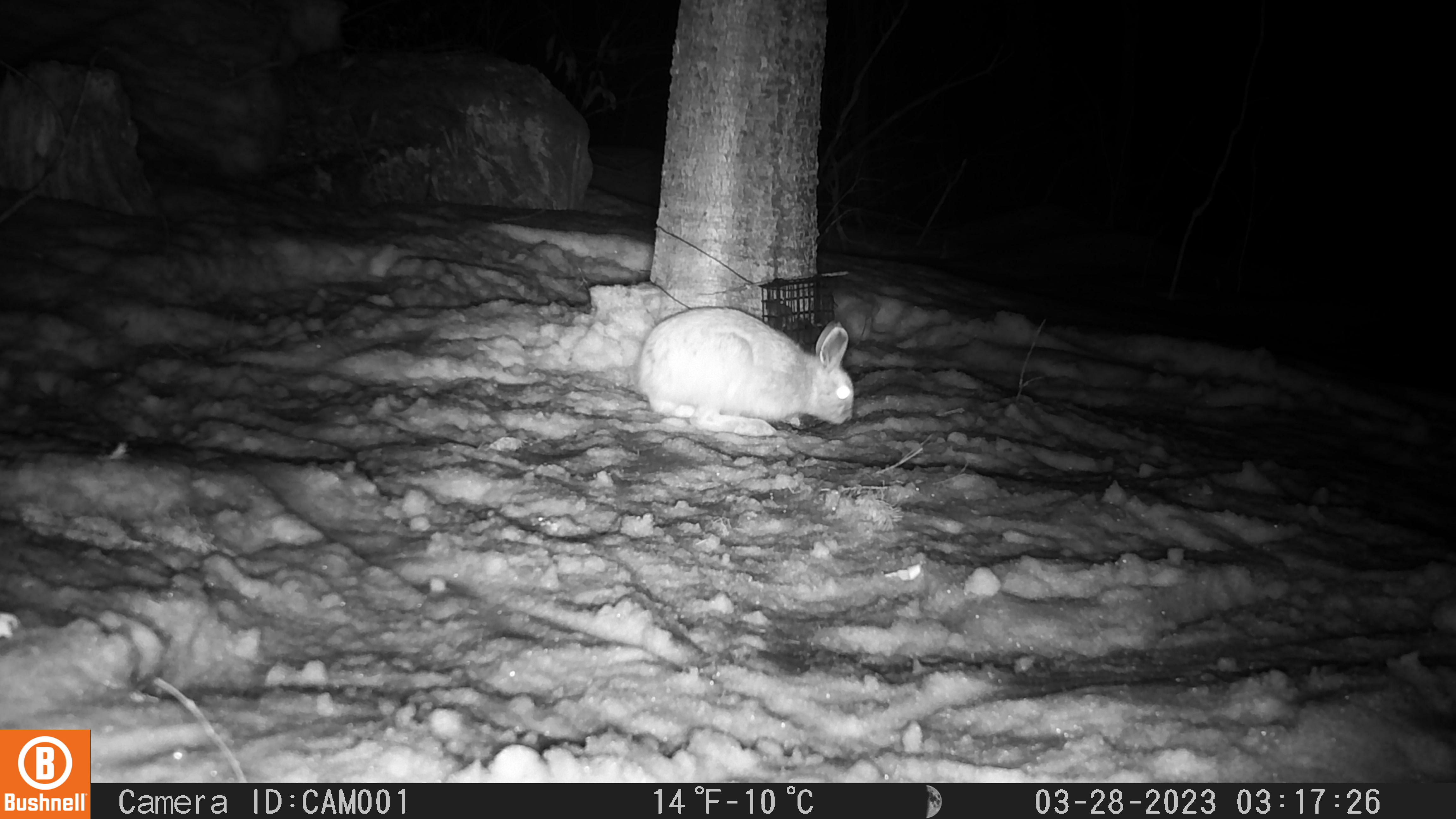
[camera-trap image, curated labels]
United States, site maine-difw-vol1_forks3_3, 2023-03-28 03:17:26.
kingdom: Animalia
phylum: Chordata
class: Mammalia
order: Lagomorpha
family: Leporidae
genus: Lepus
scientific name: Lepus americanus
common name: snowshoe hare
Snowshoe hare (Lepus americanus).